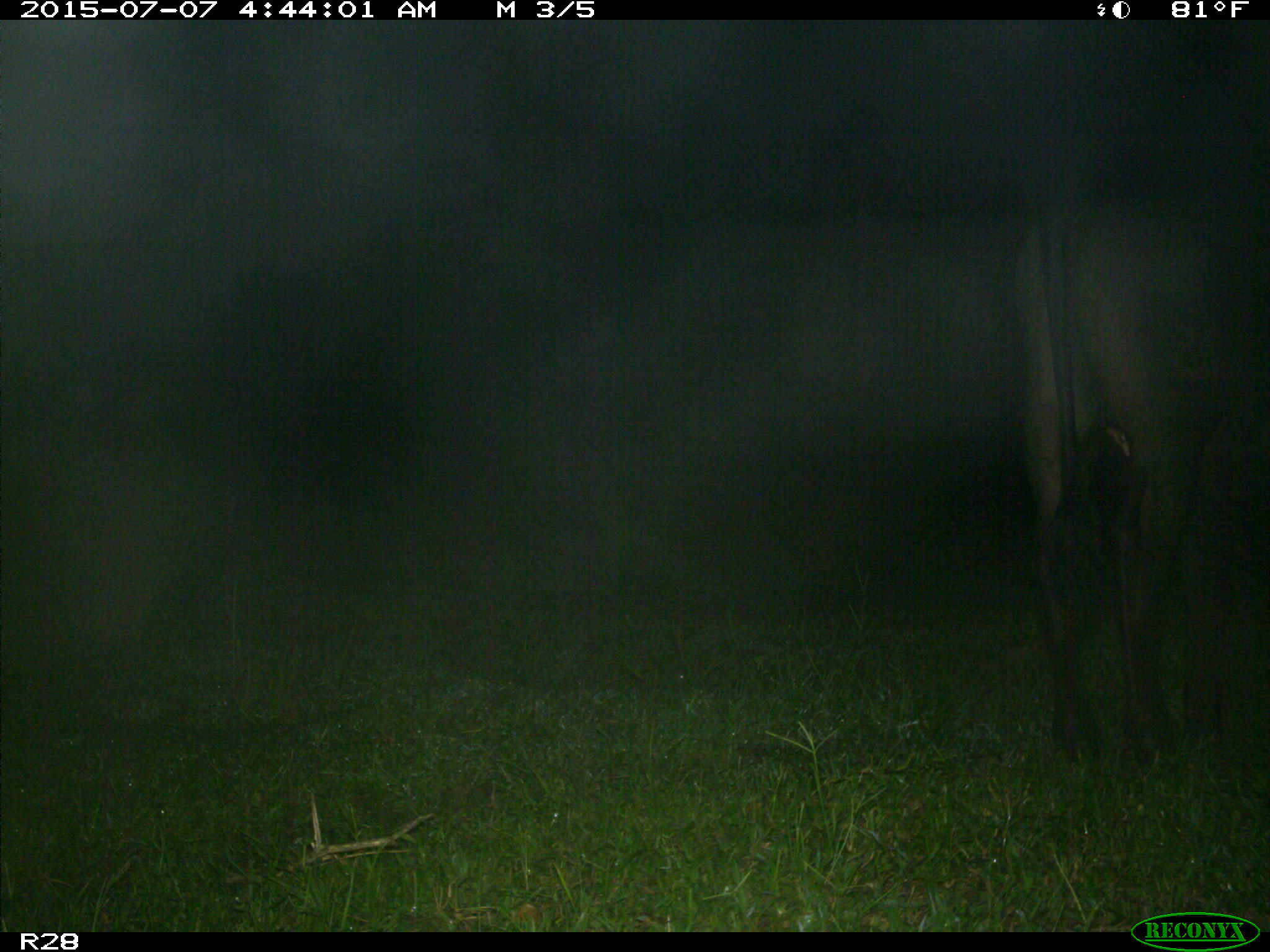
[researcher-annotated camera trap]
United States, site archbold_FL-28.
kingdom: Animalia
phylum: Chordata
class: Mammalia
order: Artiodactyla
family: Bovidae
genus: Bos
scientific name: Bos taurus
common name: domestic cow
Bos taurus (domestic cow).